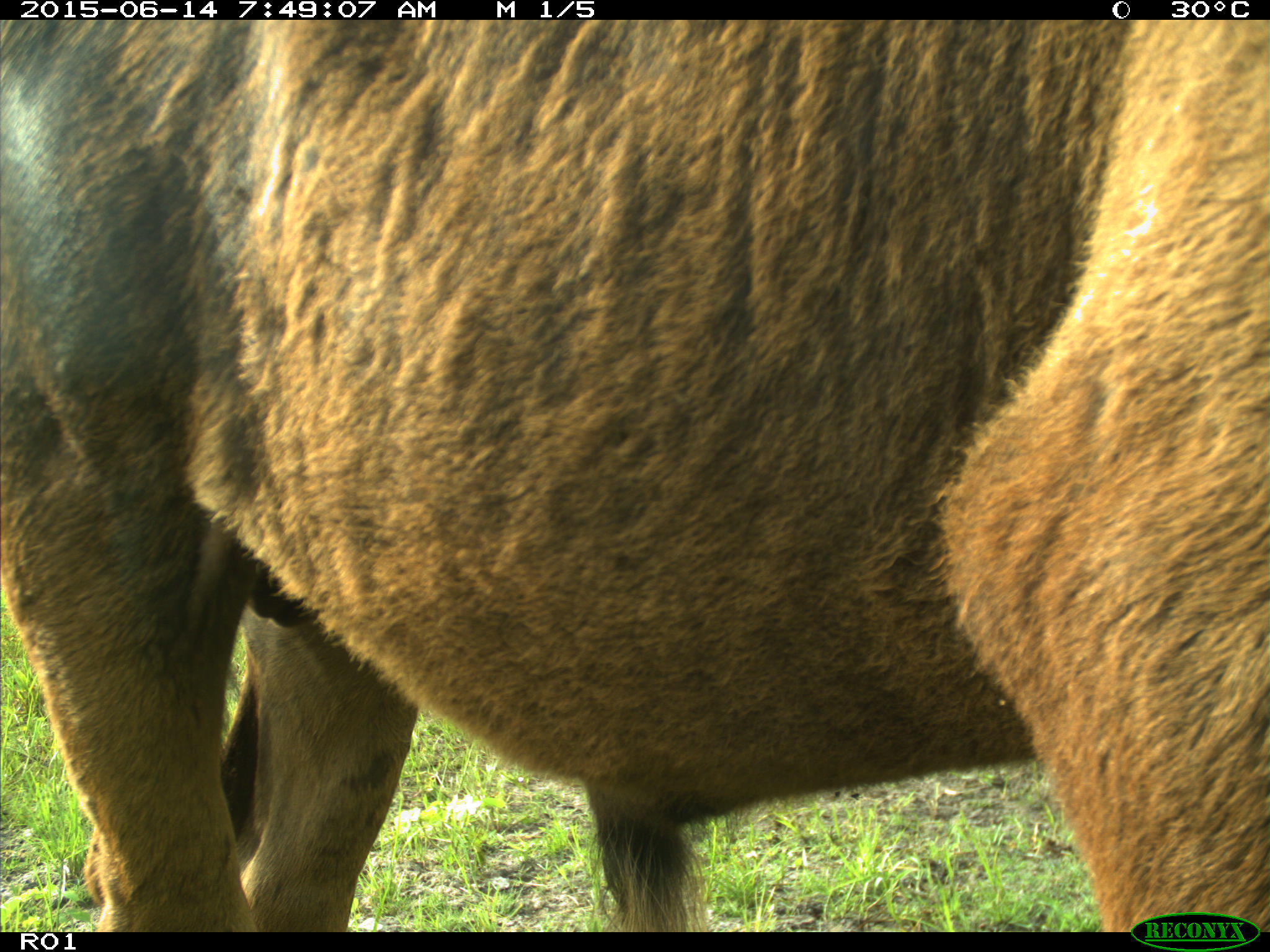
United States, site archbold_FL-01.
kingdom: Animalia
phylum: Chordata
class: Mammalia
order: Artiodactyla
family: Bovidae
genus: Bos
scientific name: Bos taurus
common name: domestic cow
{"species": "Bos taurus (domestic cow)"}